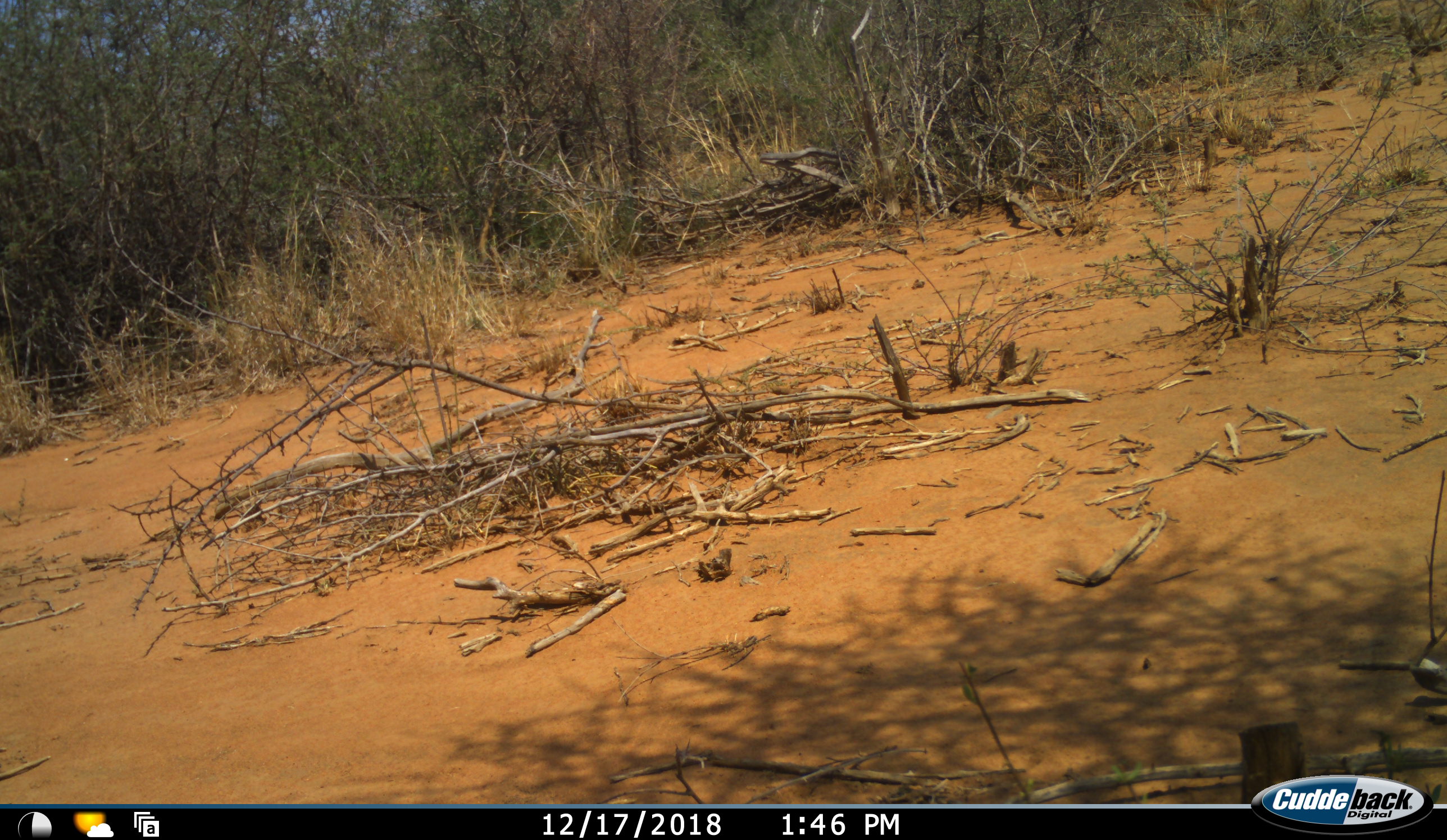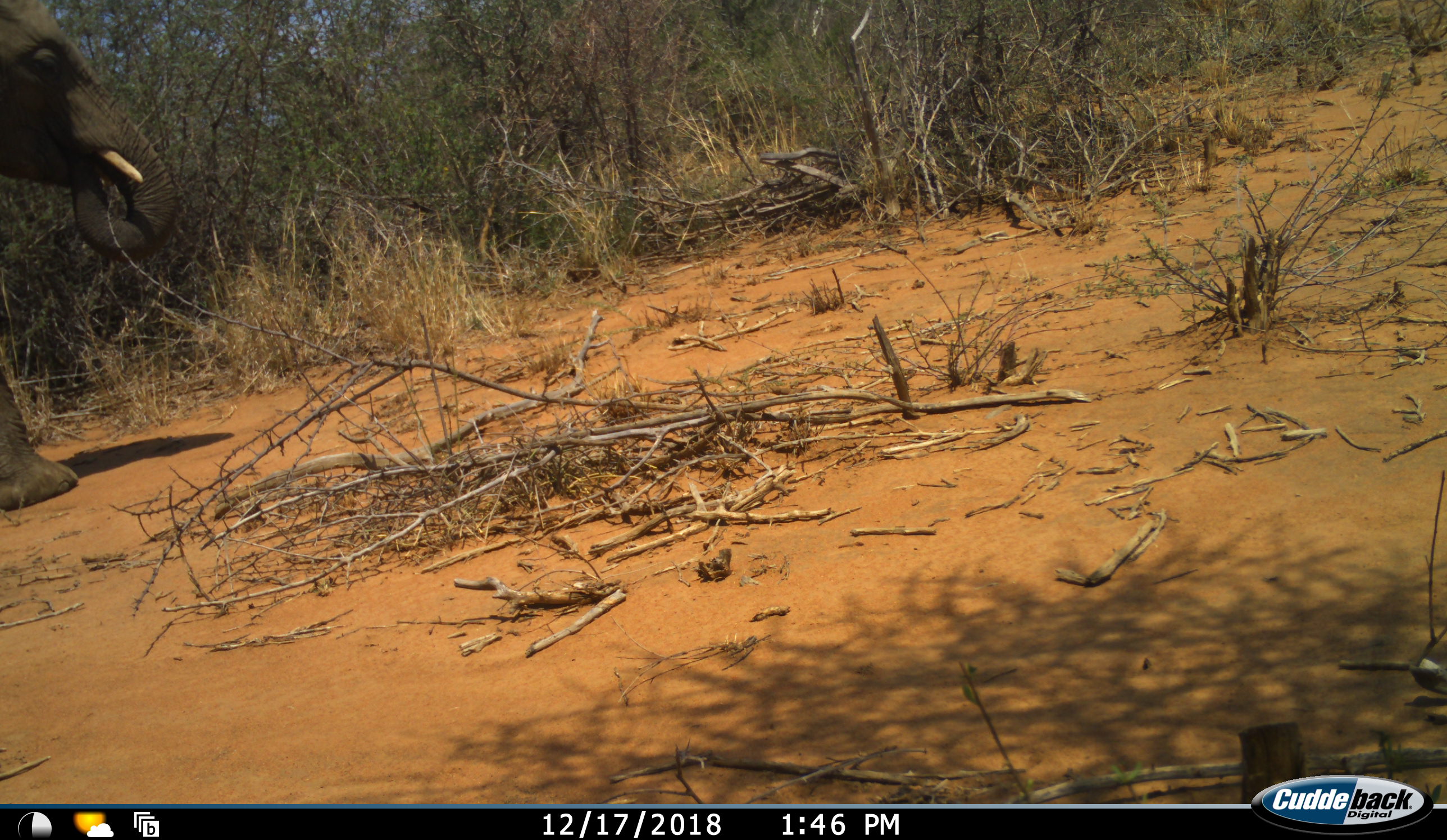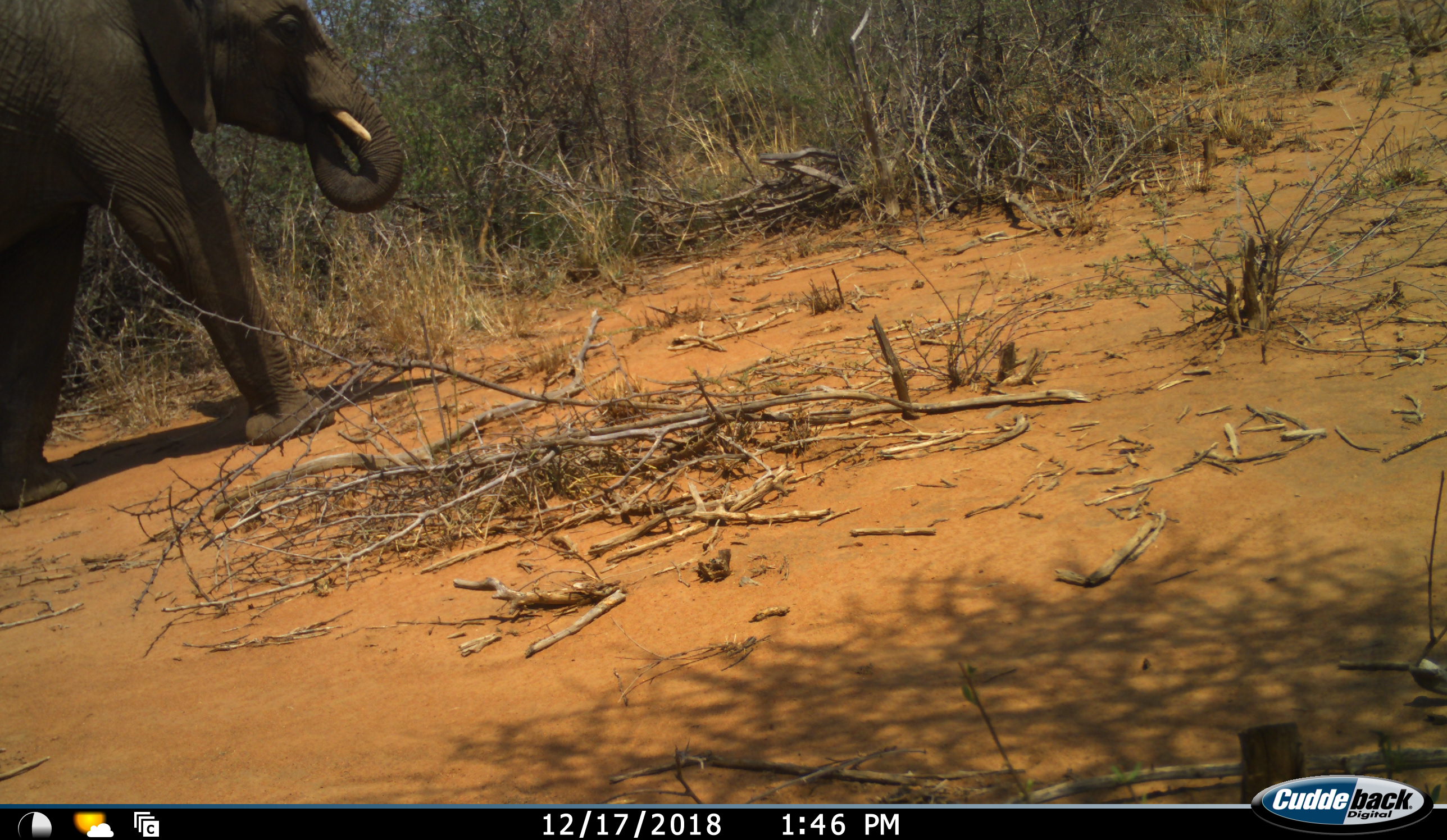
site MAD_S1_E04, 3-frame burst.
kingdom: Animalia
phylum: Chordata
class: Mammalia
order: Proboscidea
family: Elephantidae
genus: Loxodonta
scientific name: Loxodonta africana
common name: african bush elephant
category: elephant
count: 1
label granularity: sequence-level